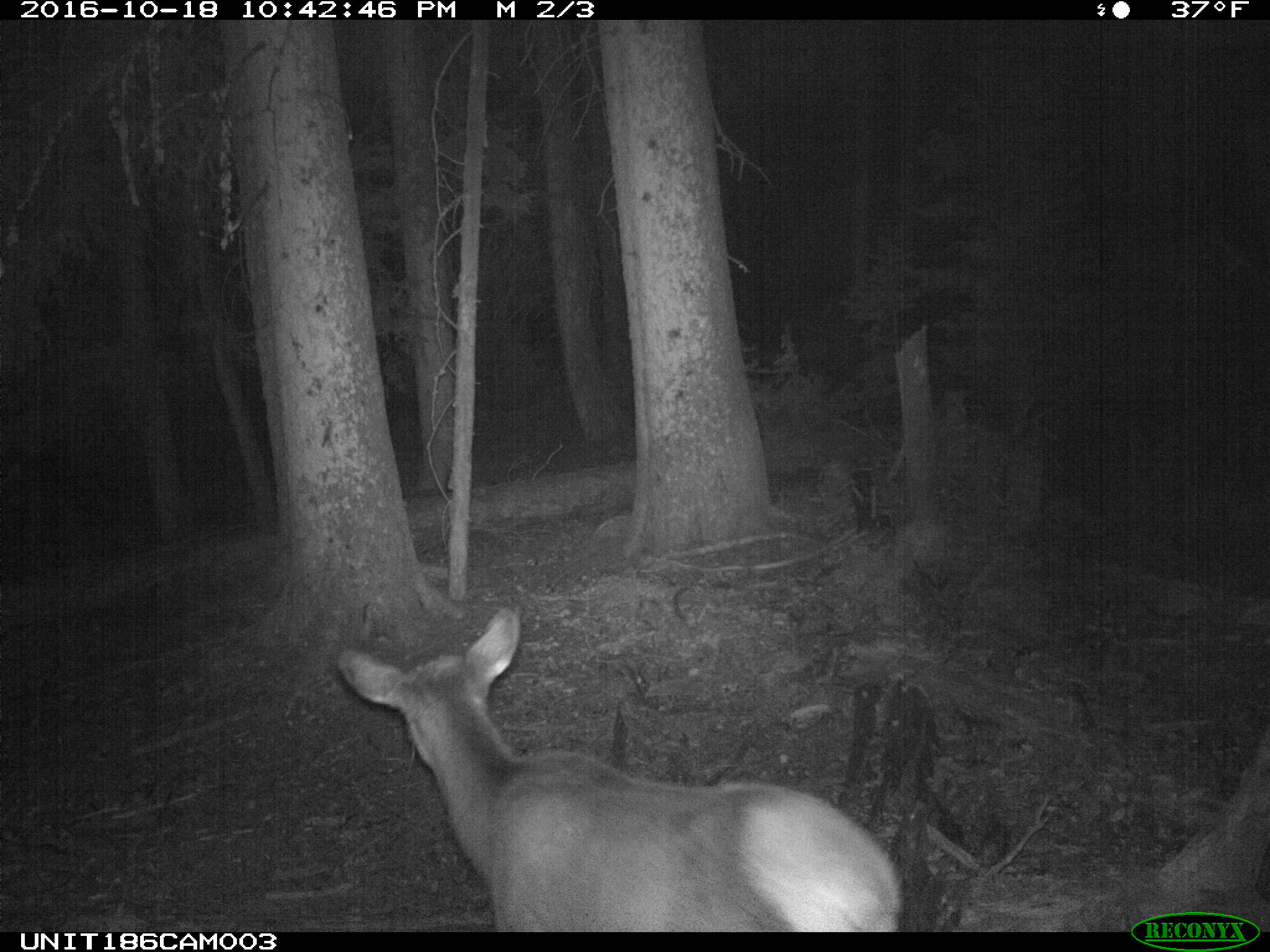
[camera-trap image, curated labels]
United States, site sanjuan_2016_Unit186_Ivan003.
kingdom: Animalia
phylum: Chordata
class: Mammalia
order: Artiodactyla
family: Cervidae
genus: Cervus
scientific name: Cervus elaphus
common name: red deer